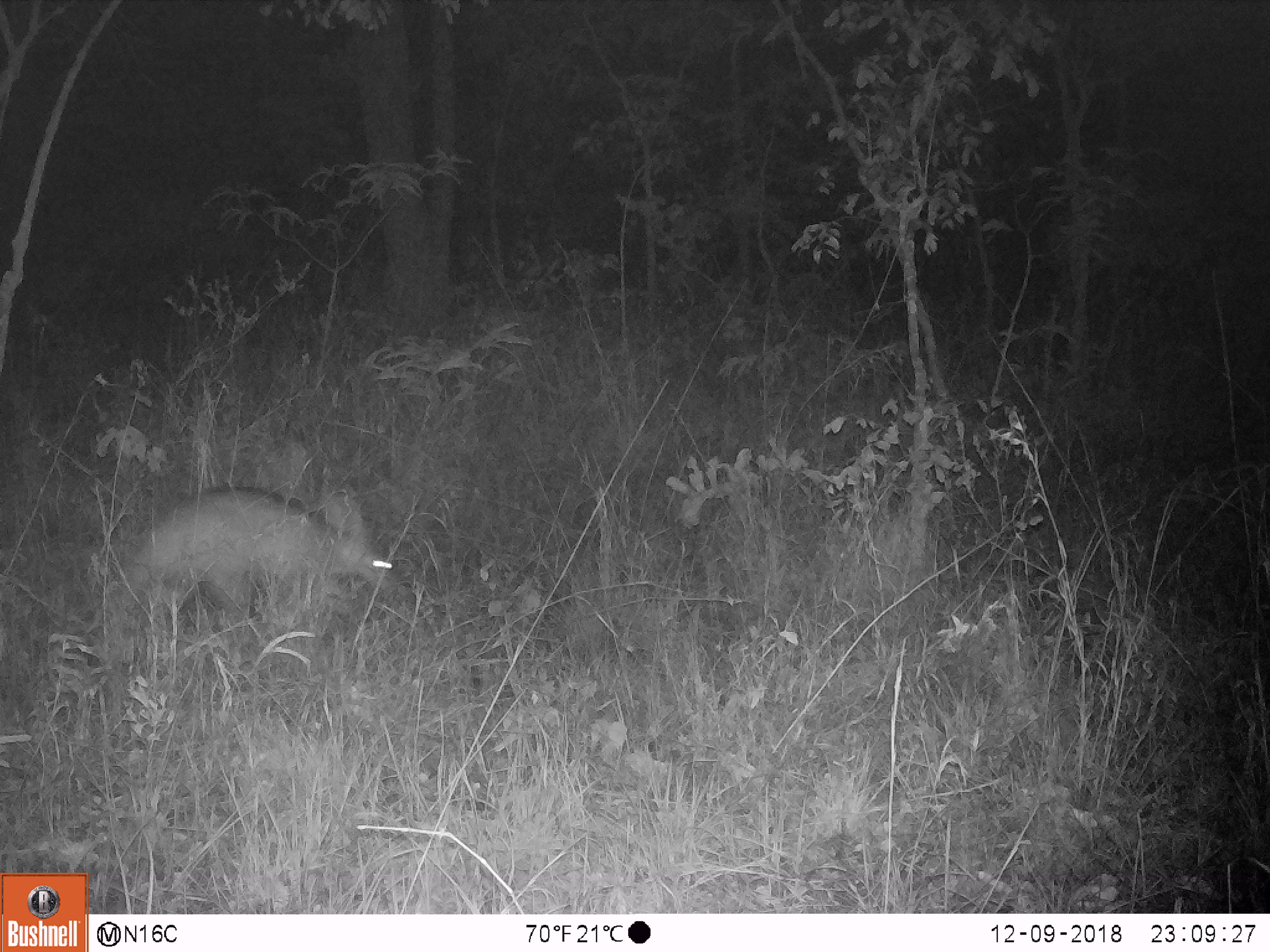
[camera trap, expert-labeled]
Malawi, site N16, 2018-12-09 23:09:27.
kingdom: Animalia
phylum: Chordata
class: Mammalia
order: Tubulidentata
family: Orycteropodidae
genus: Orycteropus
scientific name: Orycteropus afer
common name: aardvark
Aardvark (Orycteropus afer), count 1.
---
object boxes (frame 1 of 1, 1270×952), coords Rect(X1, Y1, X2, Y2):
aardvark: Rect(135, 478, 403, 604)